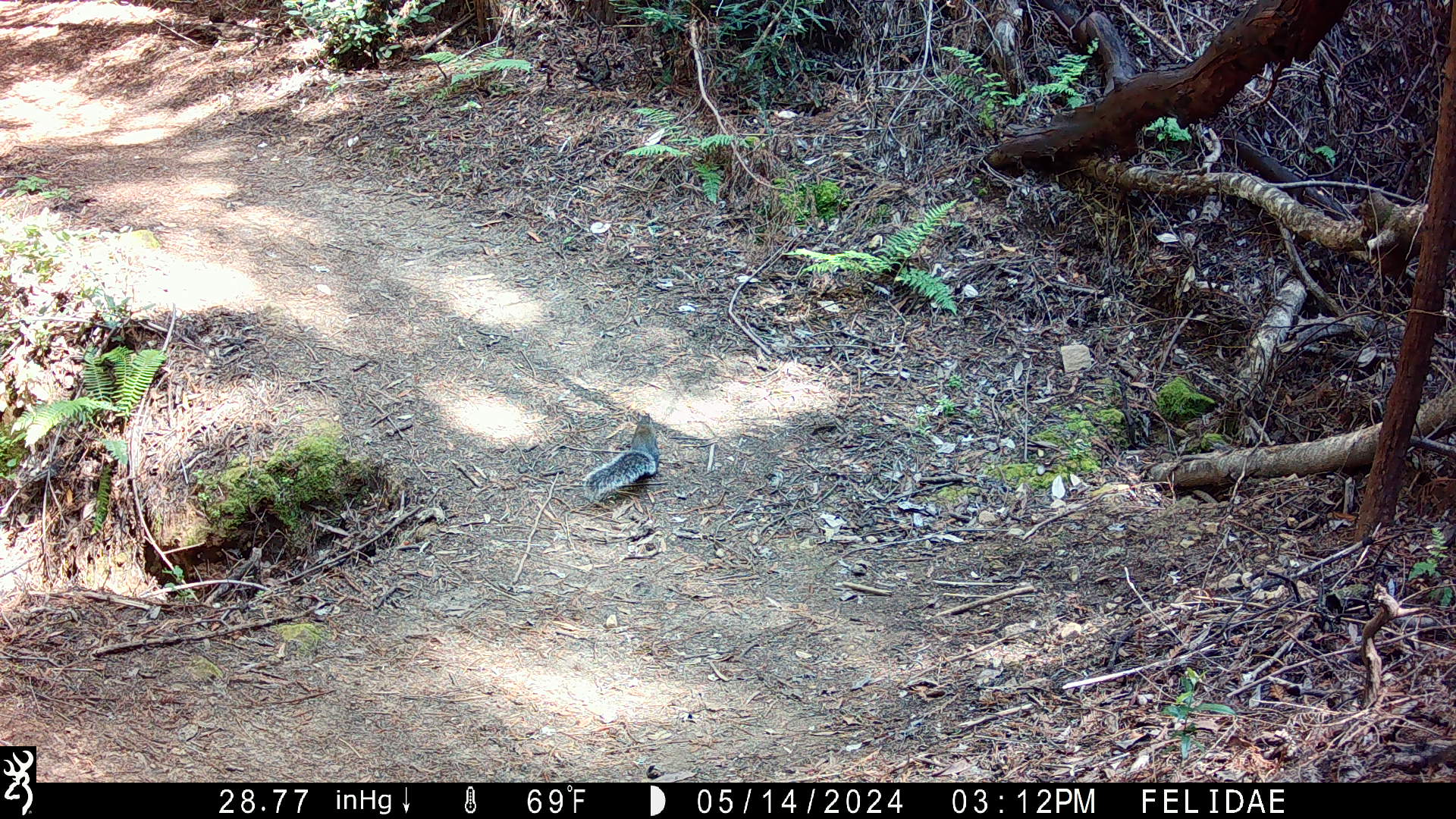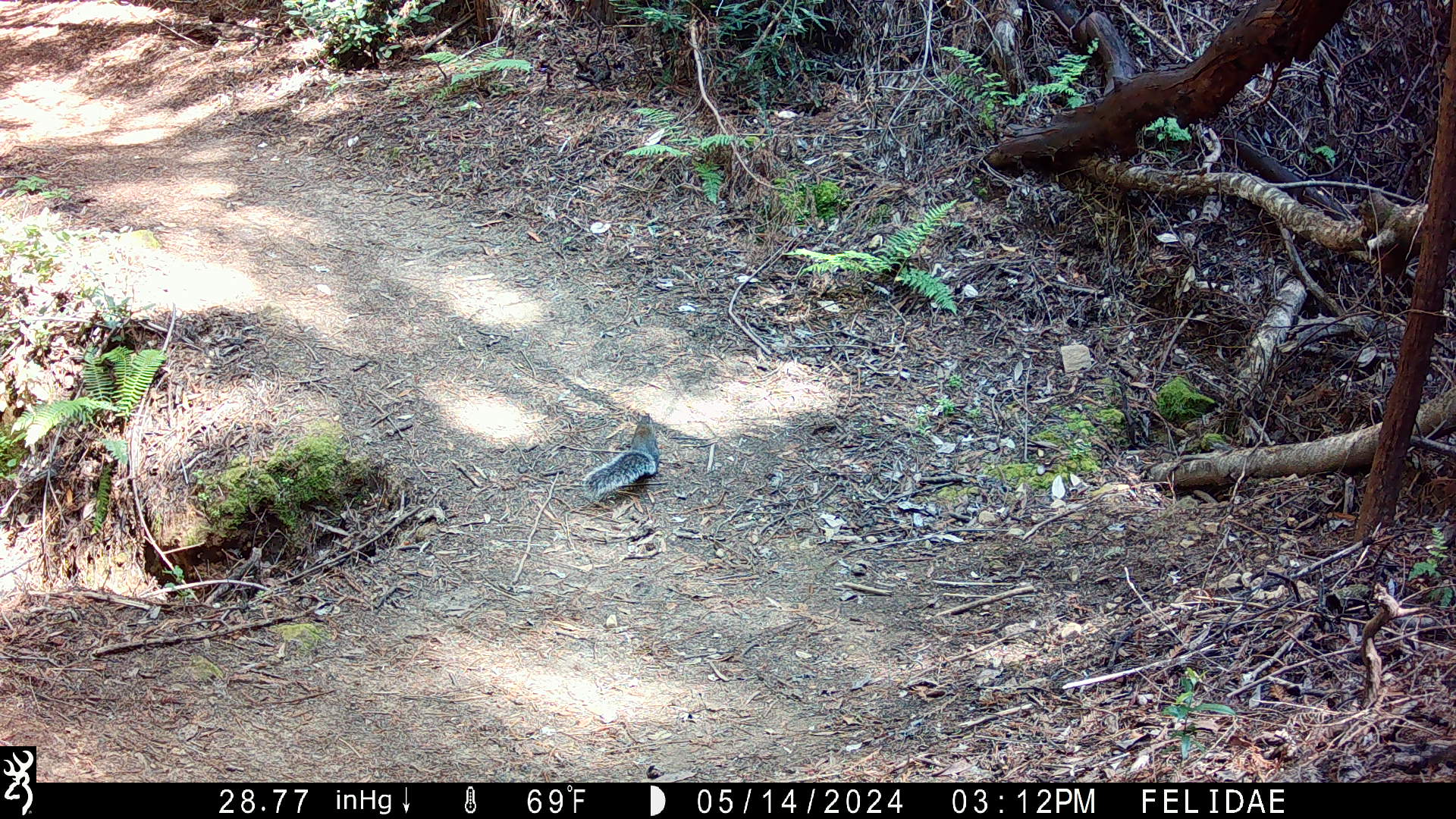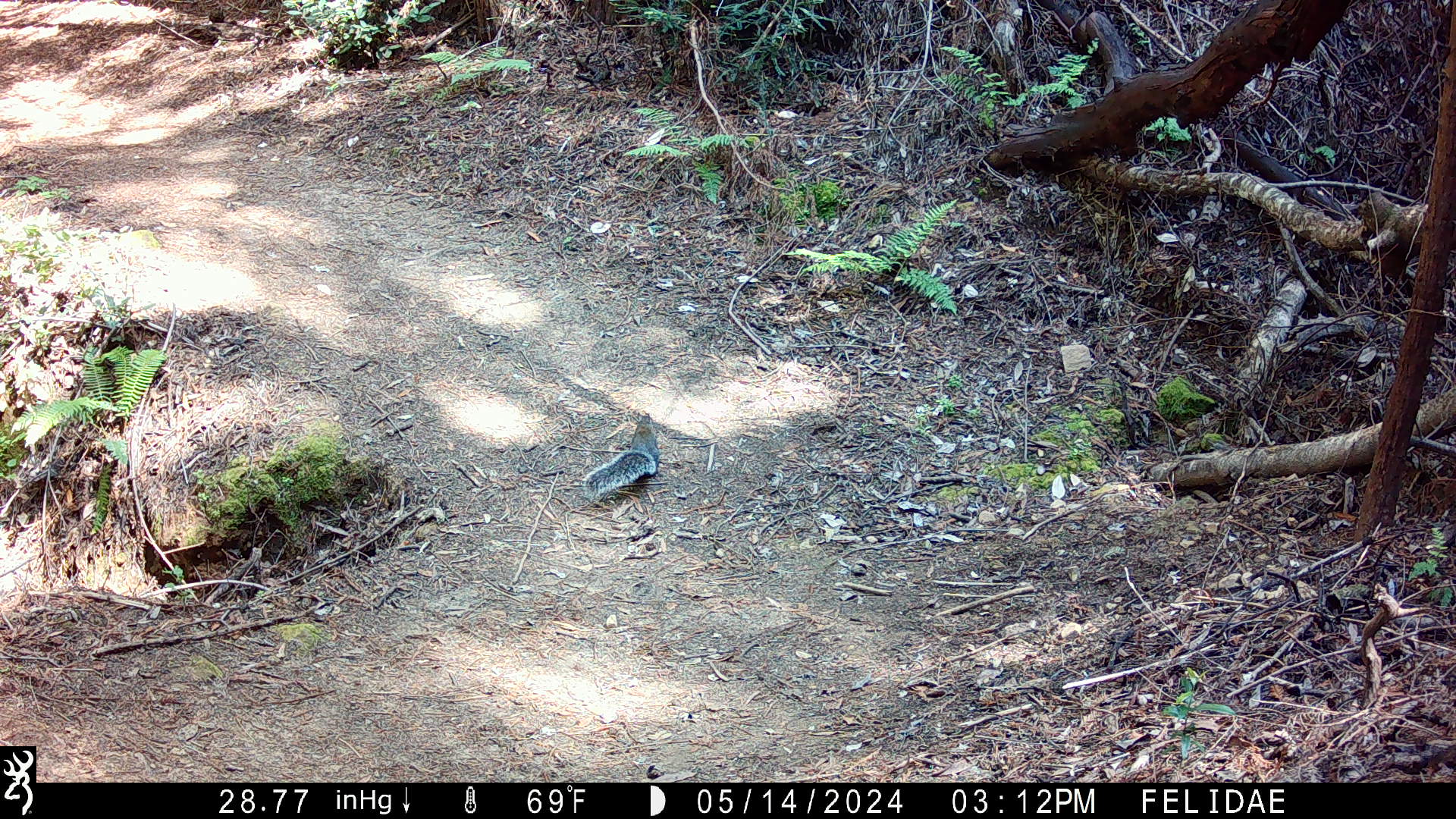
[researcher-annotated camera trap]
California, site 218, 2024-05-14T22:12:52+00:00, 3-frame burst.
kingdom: Animalia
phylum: Chordata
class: Mammalia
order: Rodentia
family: Sciuridae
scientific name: Sciuridae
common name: squirrel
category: unknown squirrel